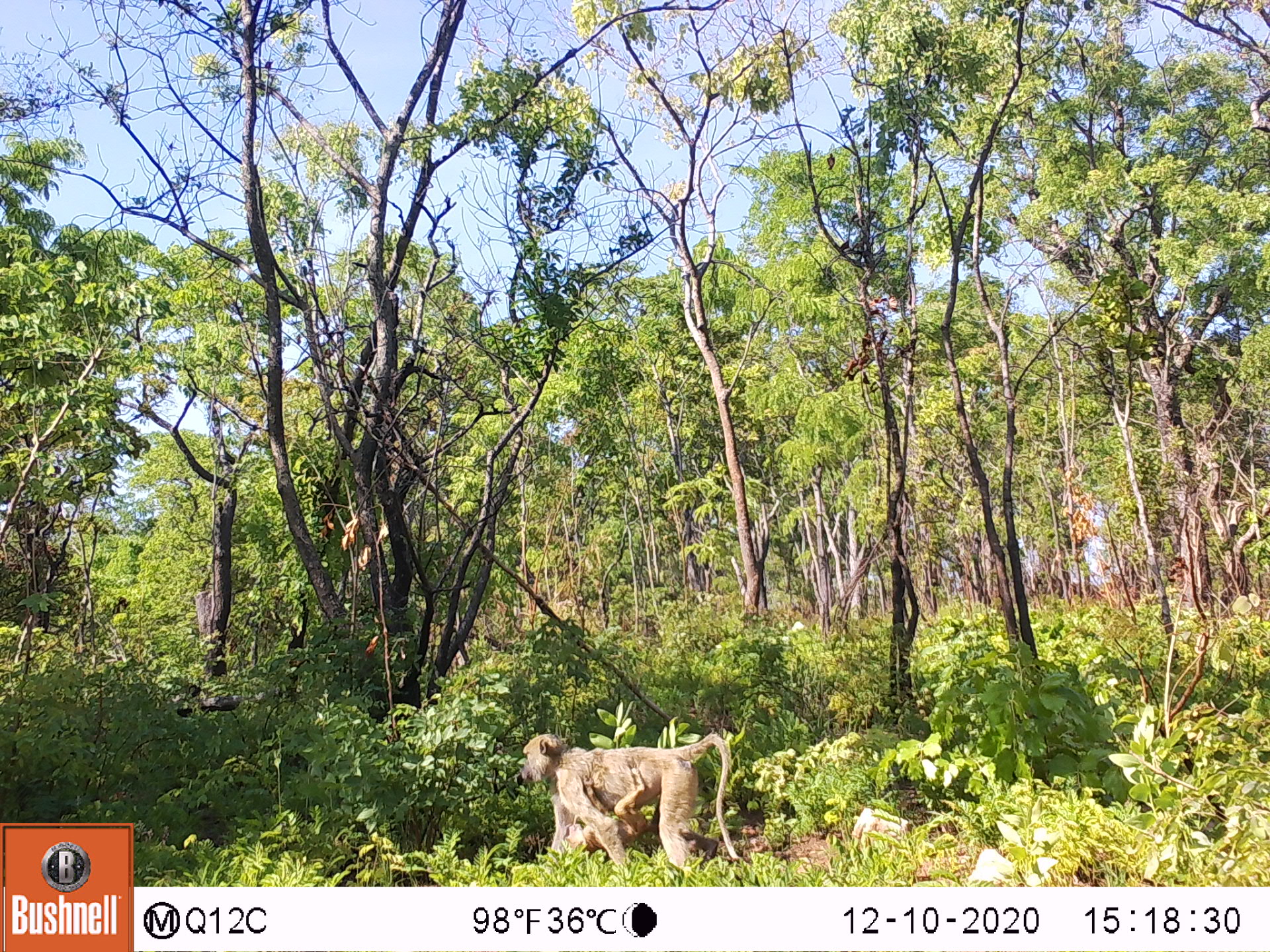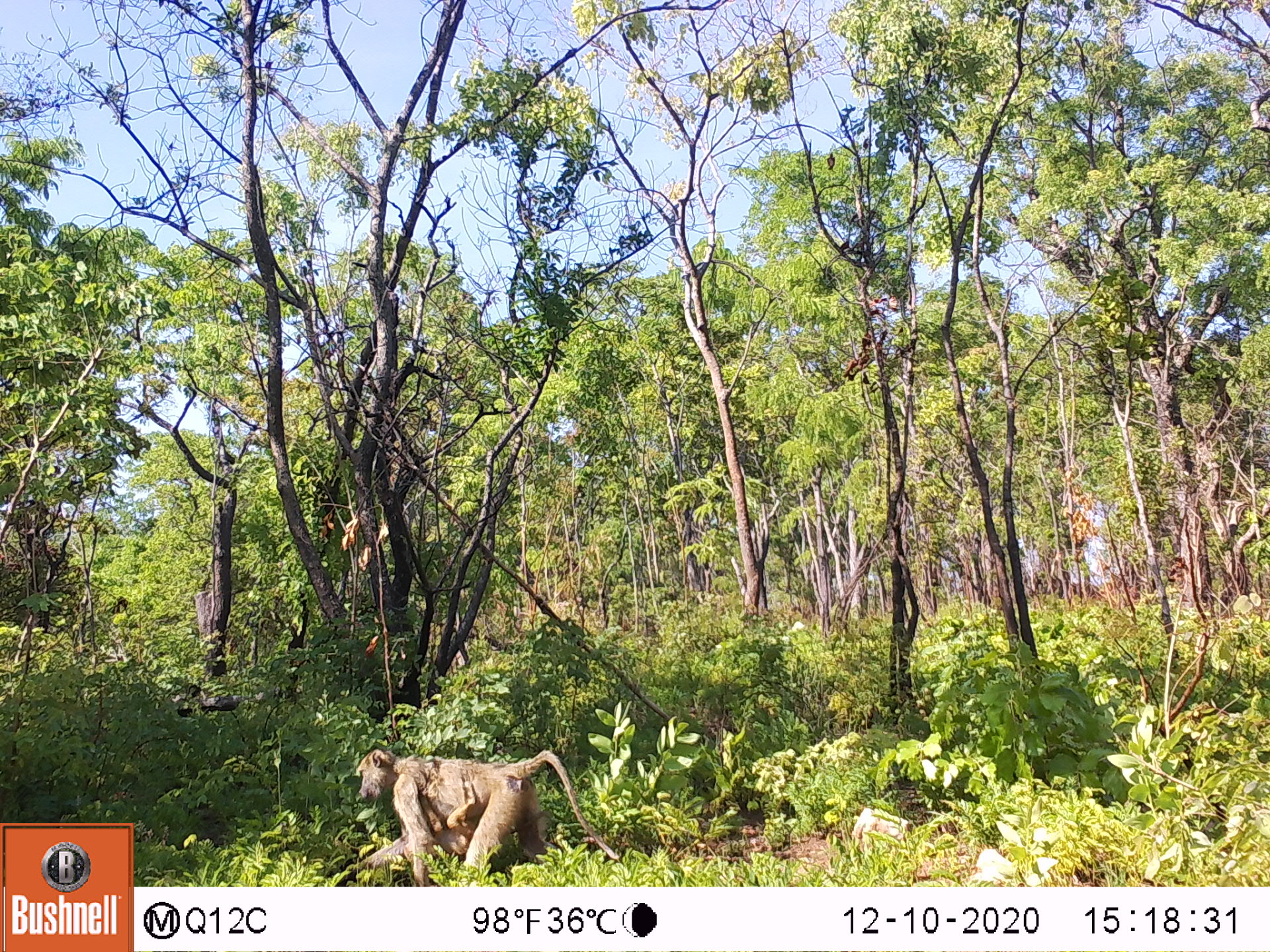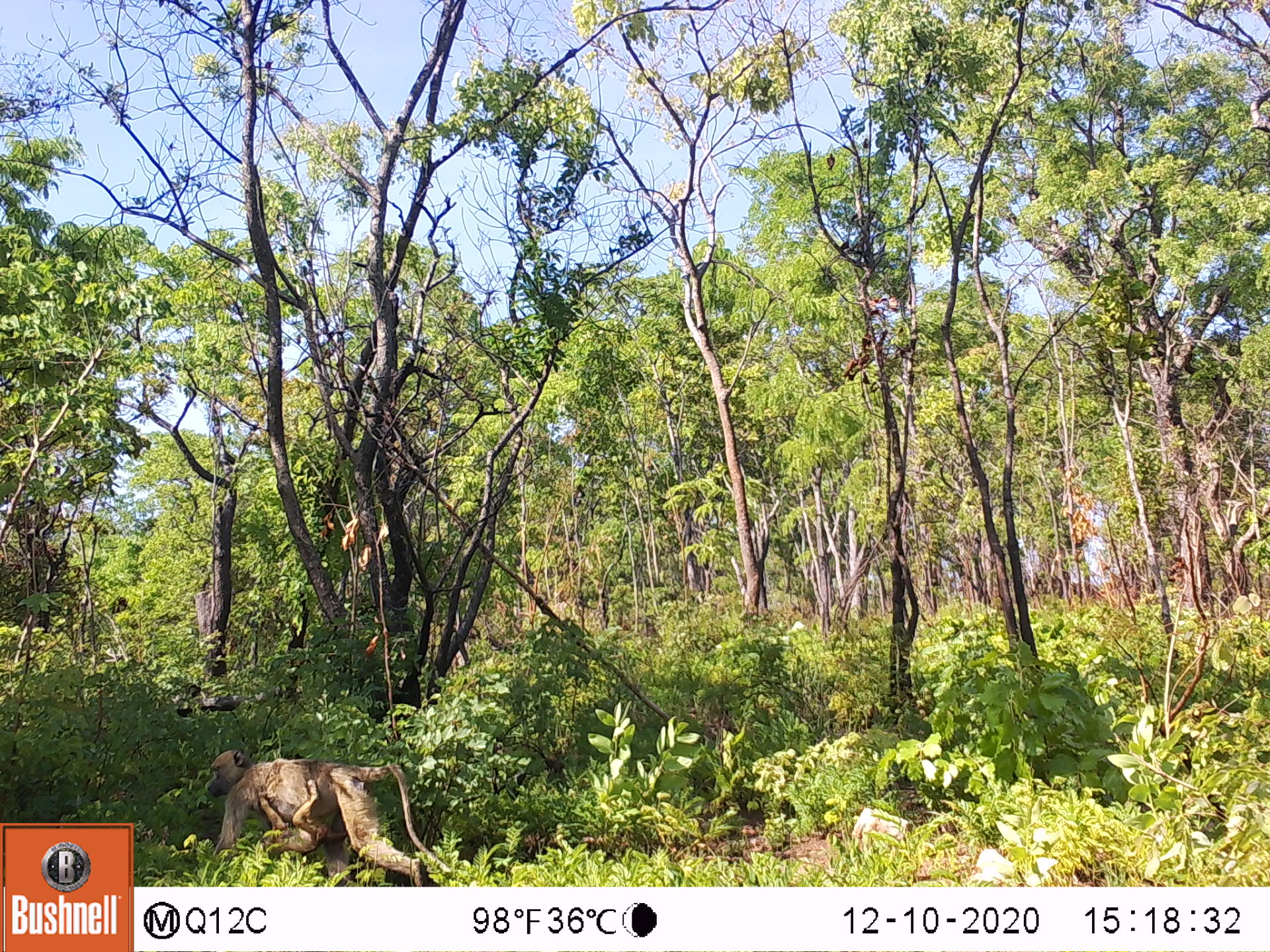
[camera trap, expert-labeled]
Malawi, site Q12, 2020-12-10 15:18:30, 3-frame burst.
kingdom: Animalia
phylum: Chordata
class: Mammalia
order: Primates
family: Cercopithecidae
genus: Papio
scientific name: Papio cynocephalus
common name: yellow baboon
Yellow baboon (Papio cynocephalus), count 2.